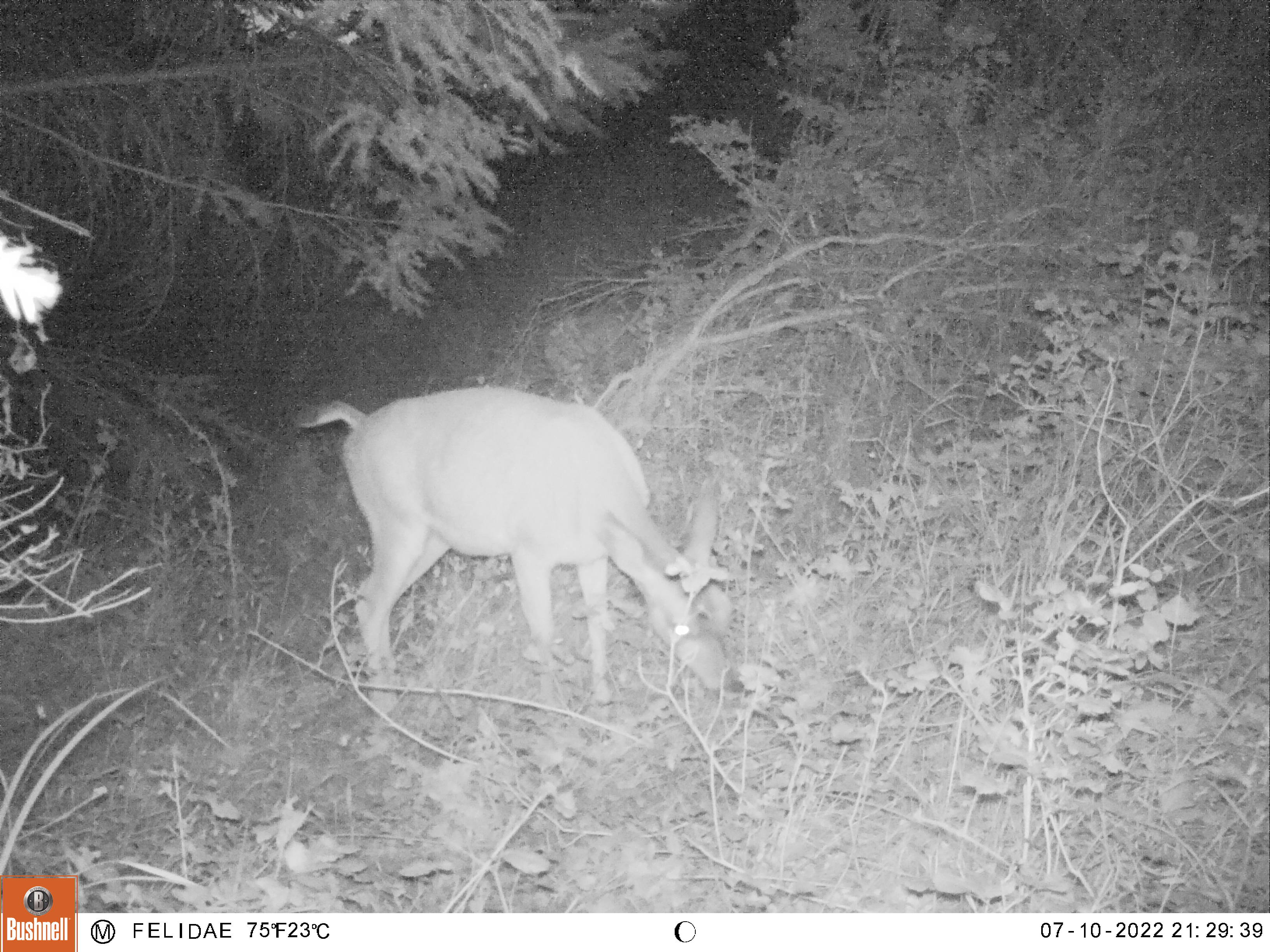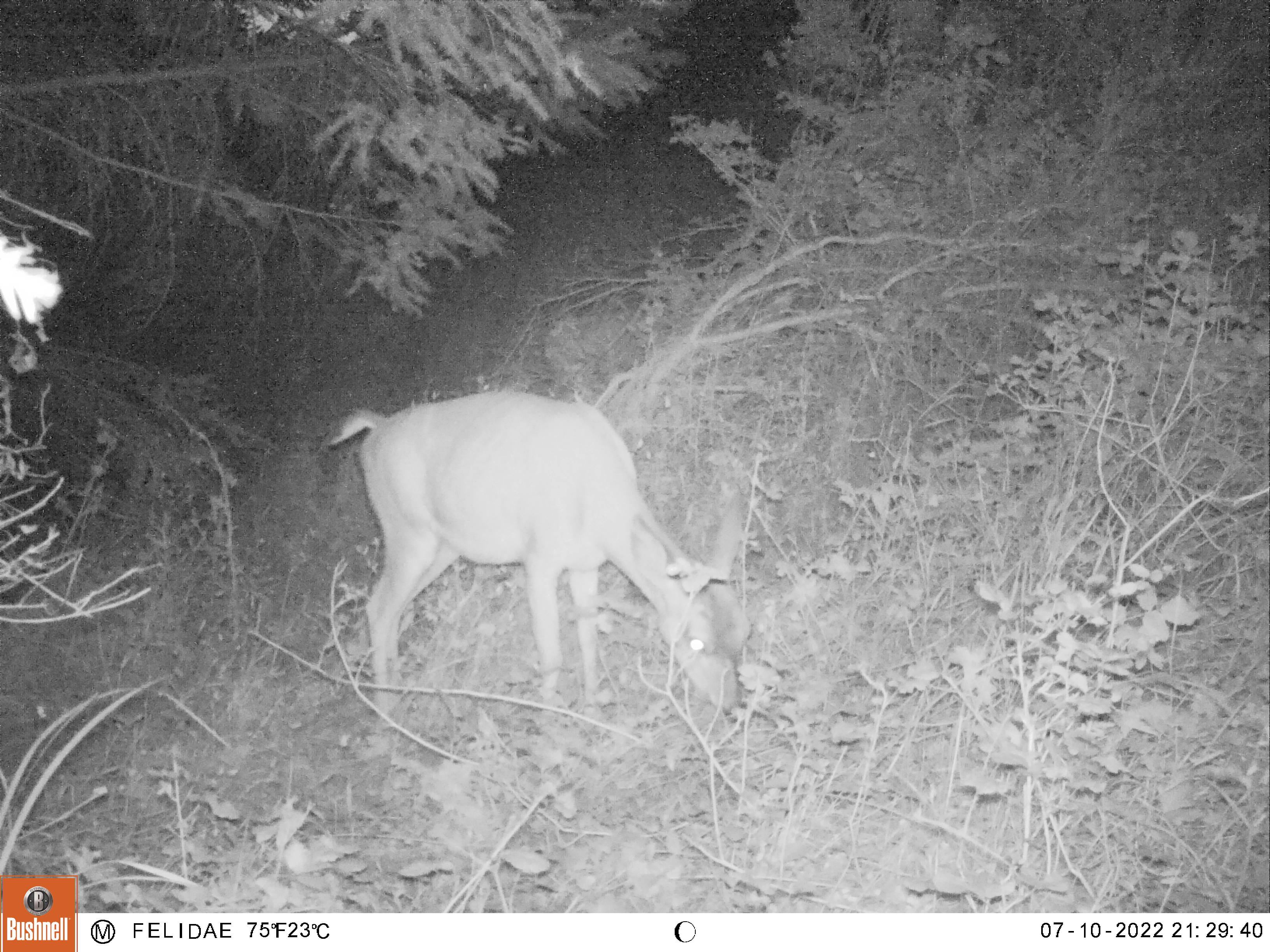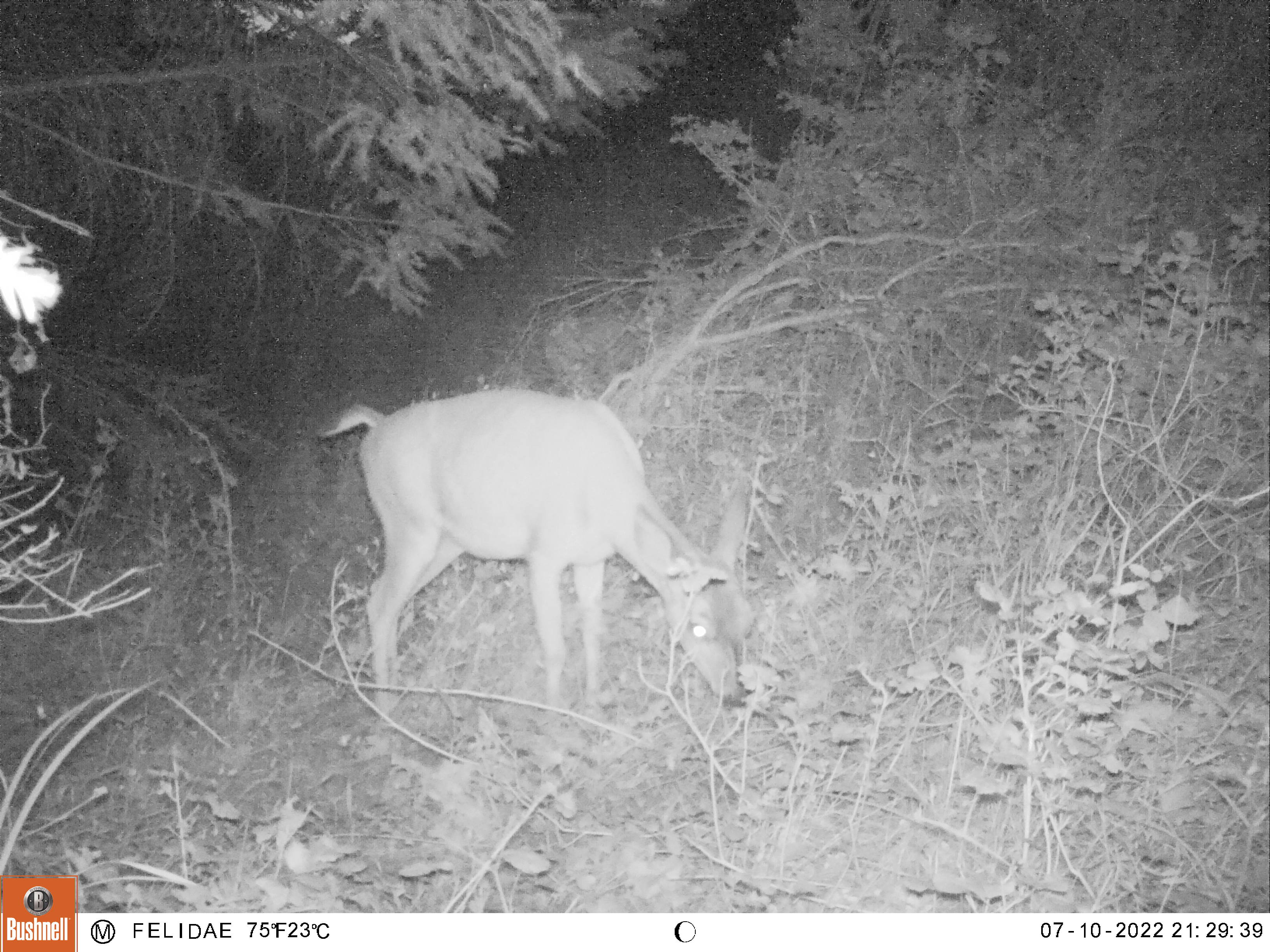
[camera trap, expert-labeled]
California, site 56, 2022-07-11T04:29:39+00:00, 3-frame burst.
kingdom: Animalia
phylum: Chordata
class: Mammalia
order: Artiodactyla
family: Cervidae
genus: Odocoileus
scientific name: Odocoileus hemionus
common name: mule deer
Mule deer (Odocoileus hemionus).